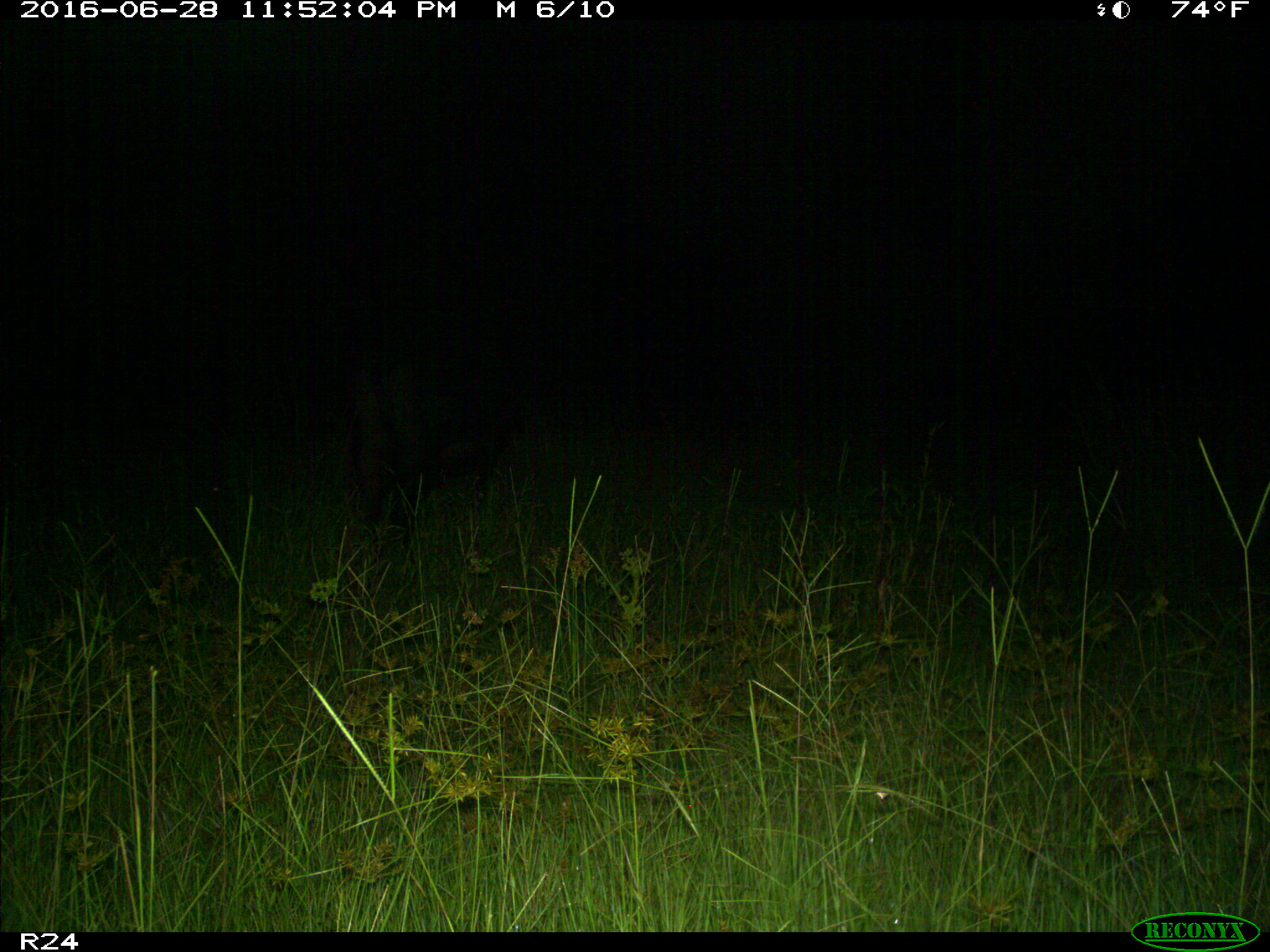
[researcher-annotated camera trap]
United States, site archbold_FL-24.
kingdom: Animalia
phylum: Chordata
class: Mammalia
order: Artiodactyla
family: Bovidae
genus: Bos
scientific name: Bos taurus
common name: domestic cow